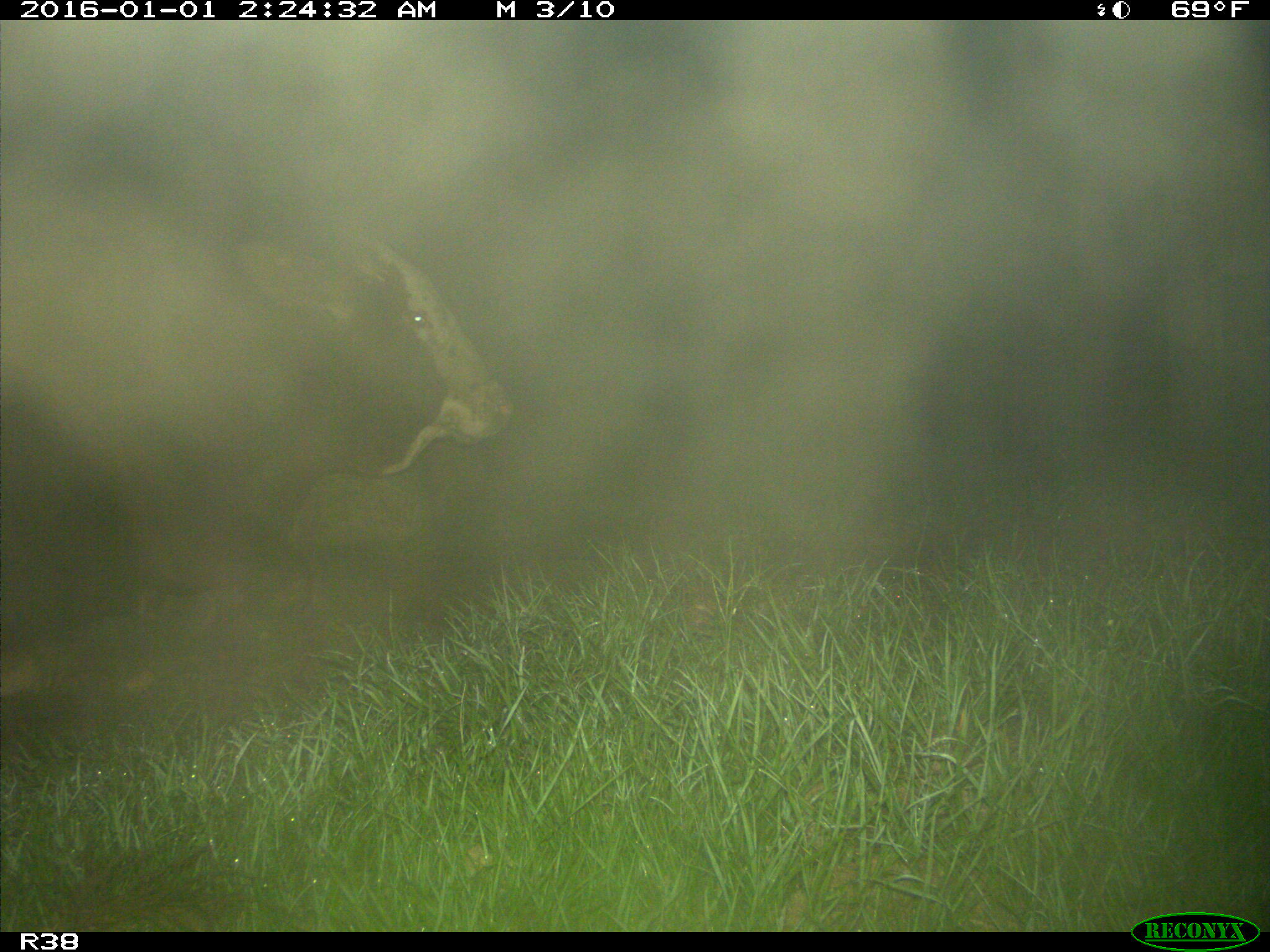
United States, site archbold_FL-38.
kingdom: Animalia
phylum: Chordata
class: Mammalia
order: Artiodactyla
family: Bovidae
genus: Bos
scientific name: Bos taurus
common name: domestic cow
Bos taurus (domestic cow).